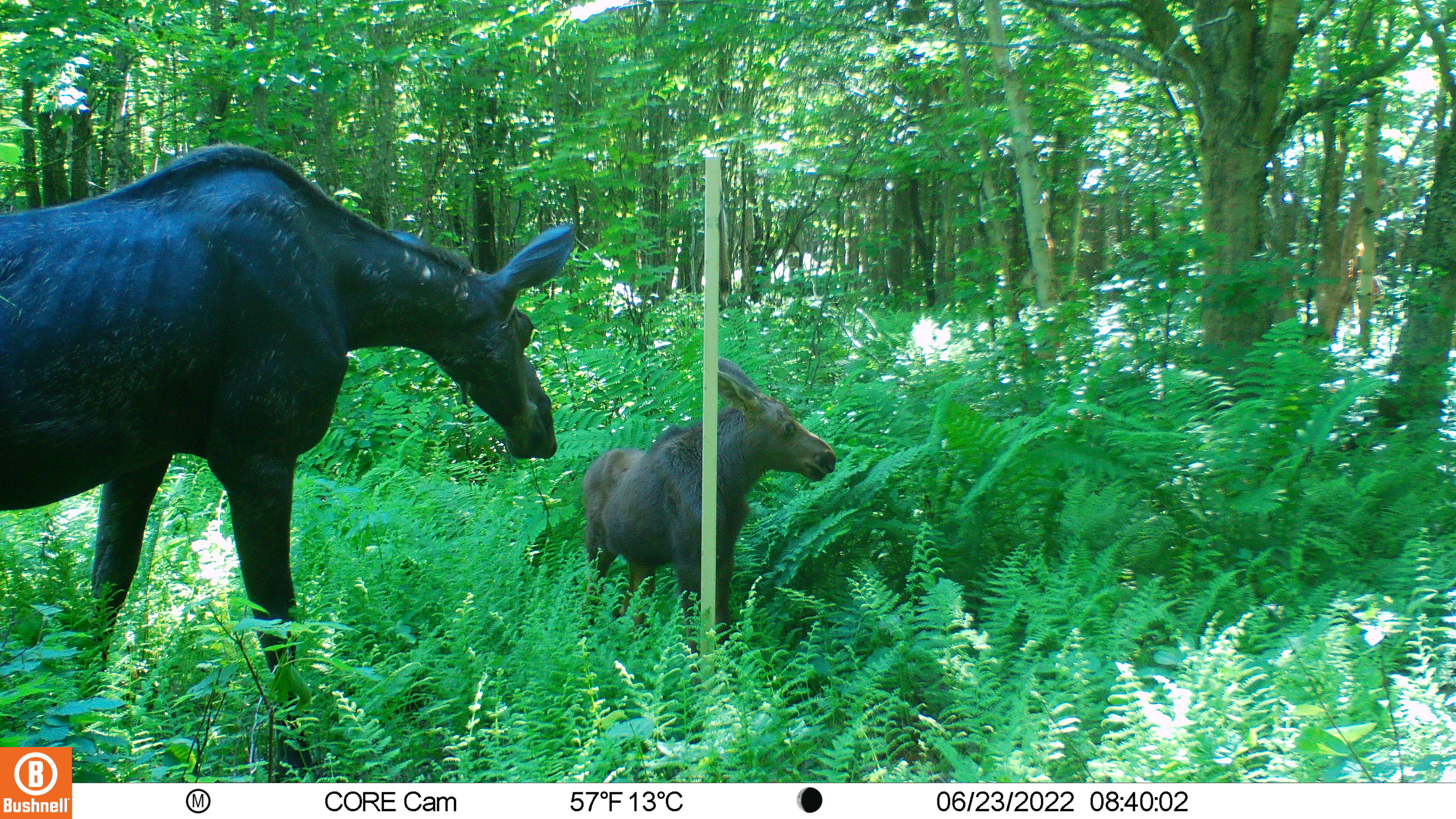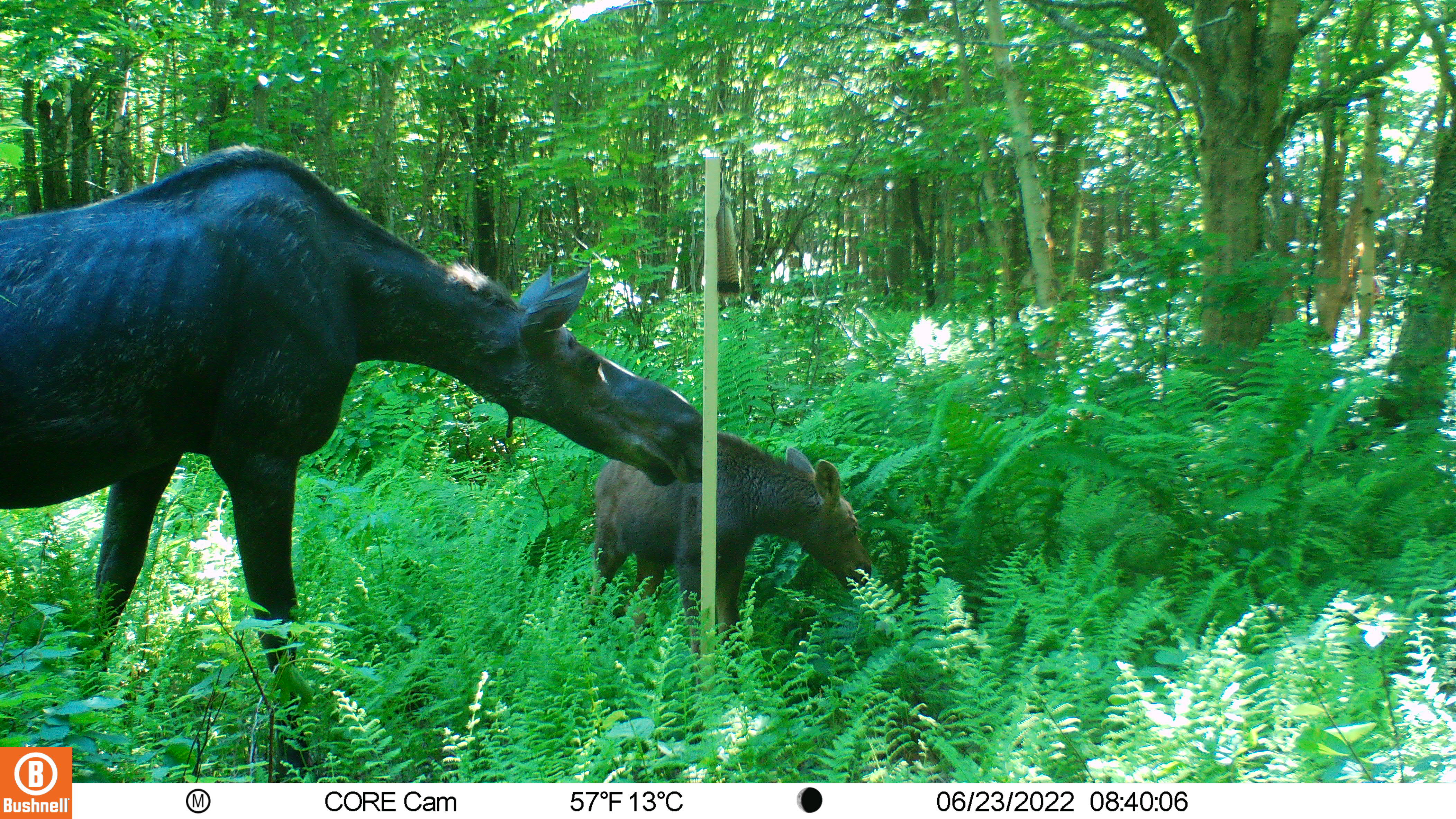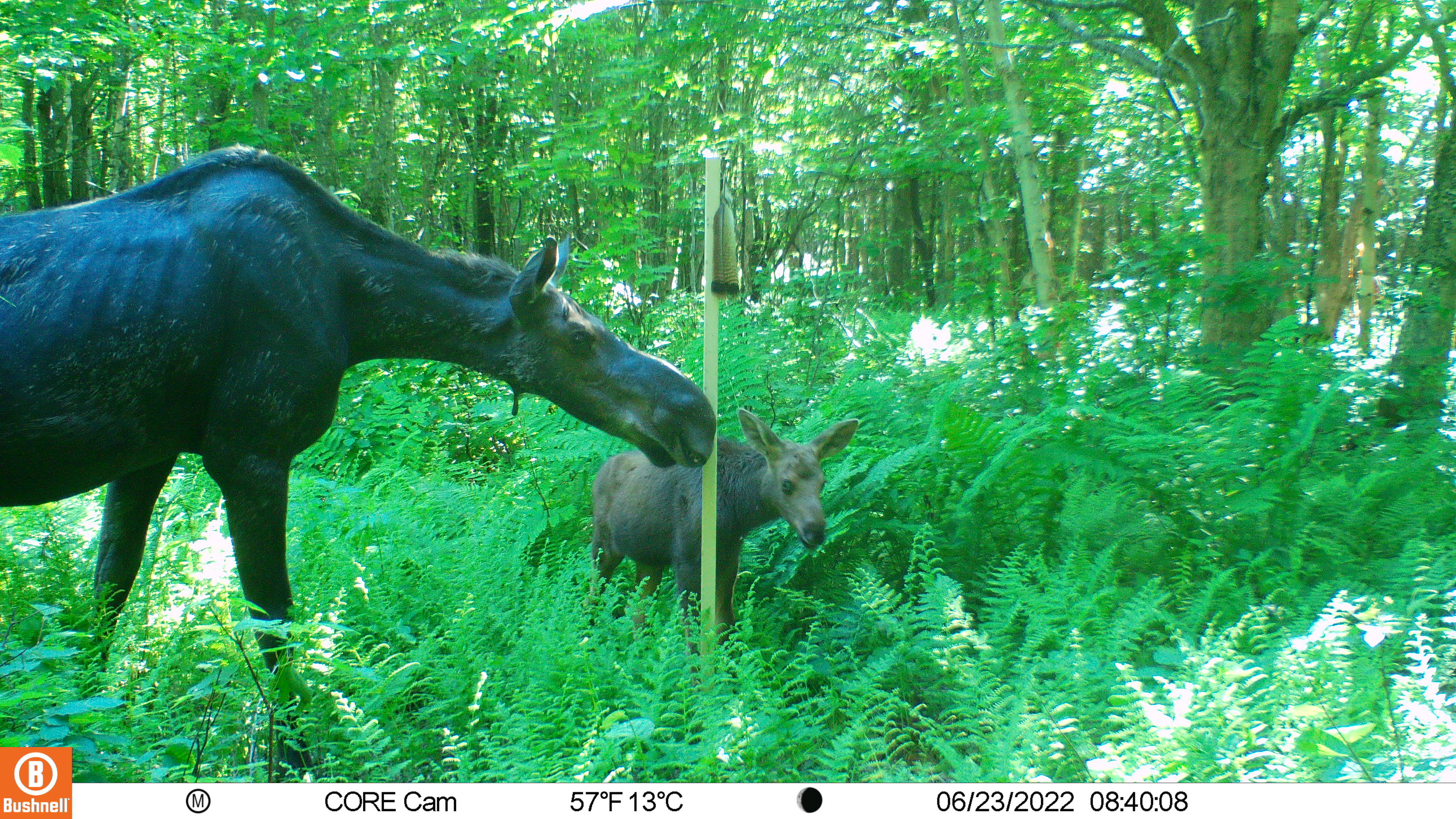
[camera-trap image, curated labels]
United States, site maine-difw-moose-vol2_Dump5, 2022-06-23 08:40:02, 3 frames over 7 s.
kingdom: Animalia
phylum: Chordata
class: Mammalia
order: Artiodactyla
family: Cervidae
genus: Alces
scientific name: Alces alces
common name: moose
Moose (Alces alces).